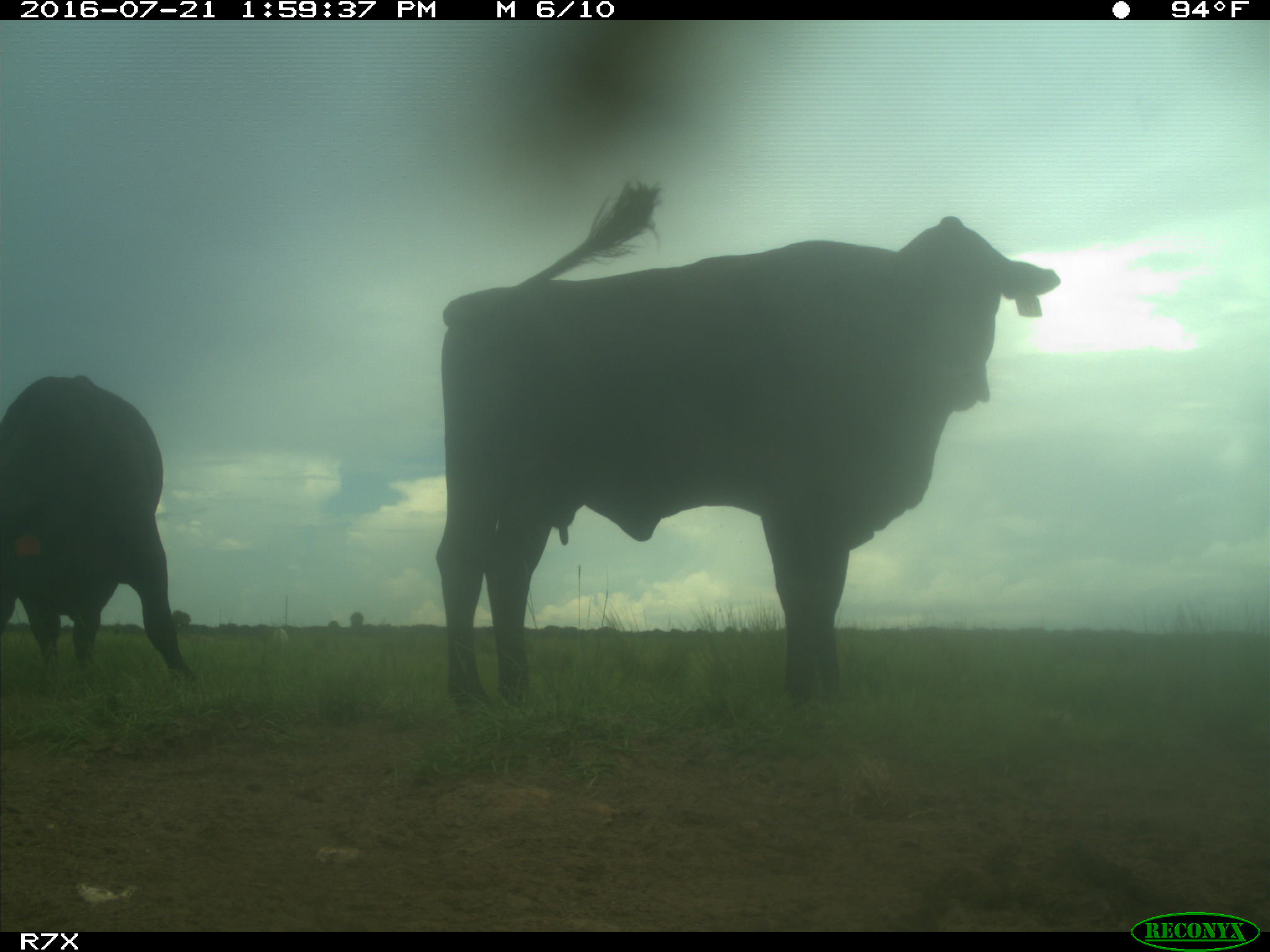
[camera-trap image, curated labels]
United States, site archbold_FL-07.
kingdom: Animalia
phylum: Chordata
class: Mammalia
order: Artiodactyla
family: Bovidae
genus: Bos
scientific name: Bos taurus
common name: domestic cow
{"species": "Bos taurus (domestic cow)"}